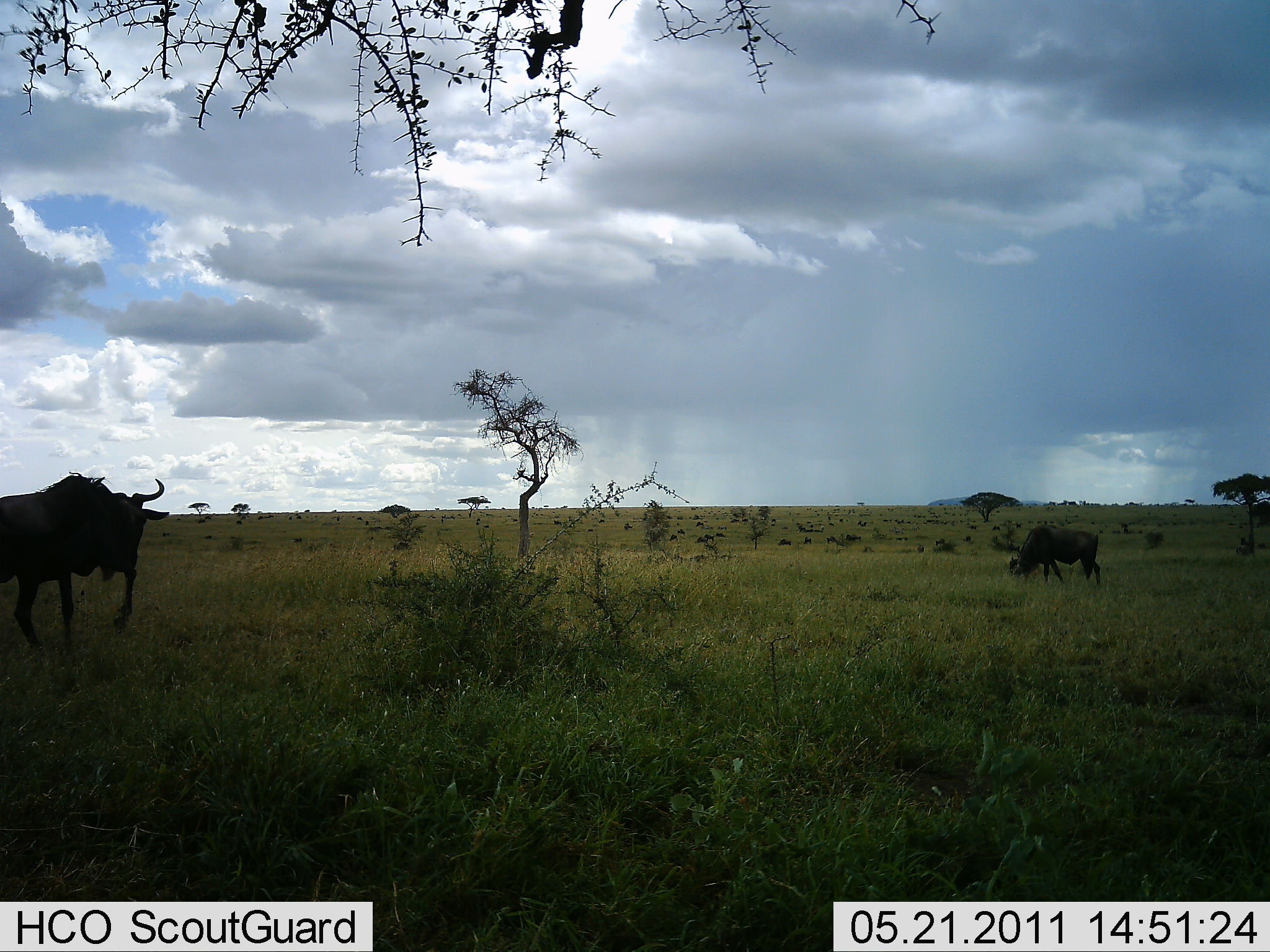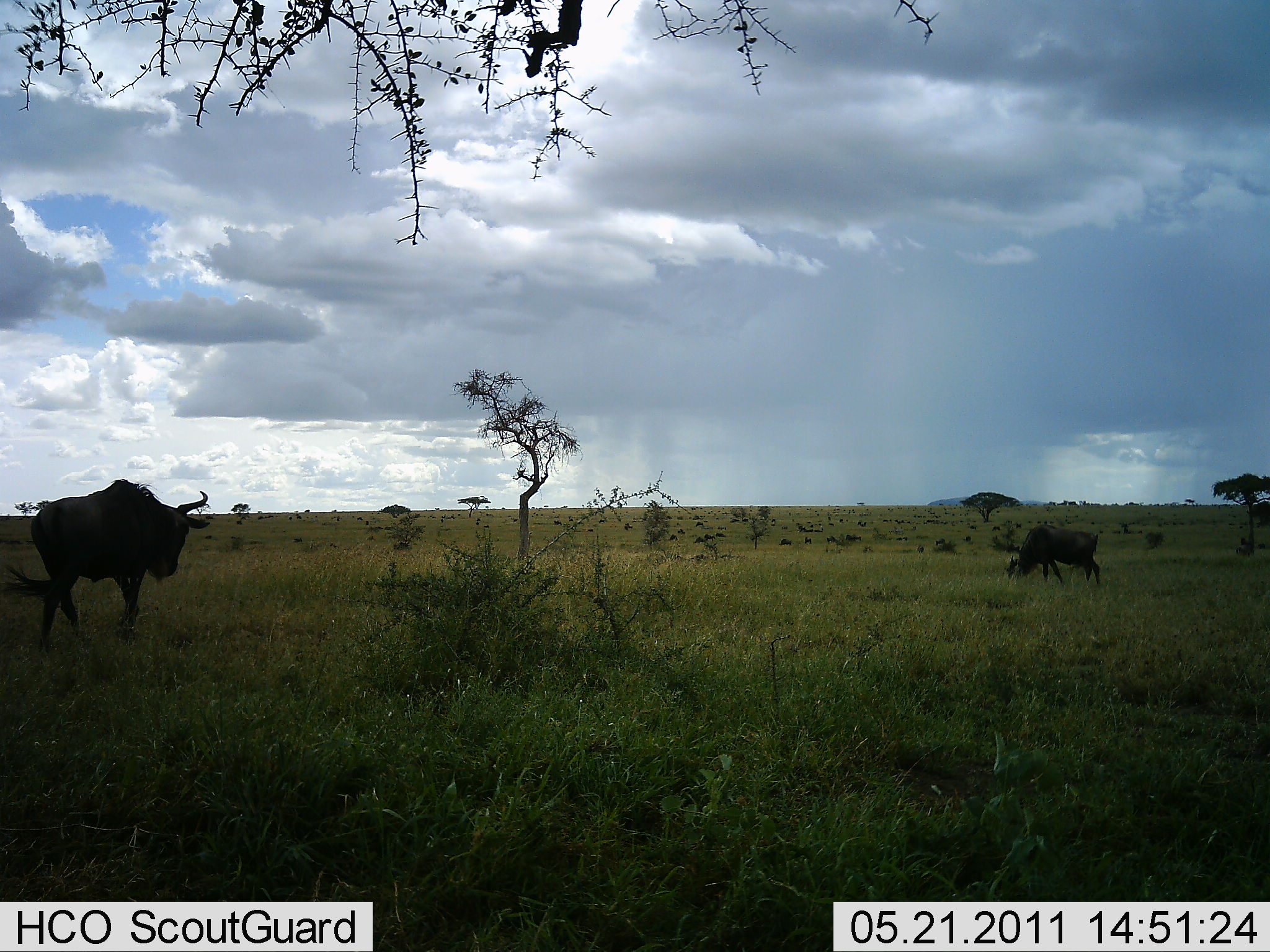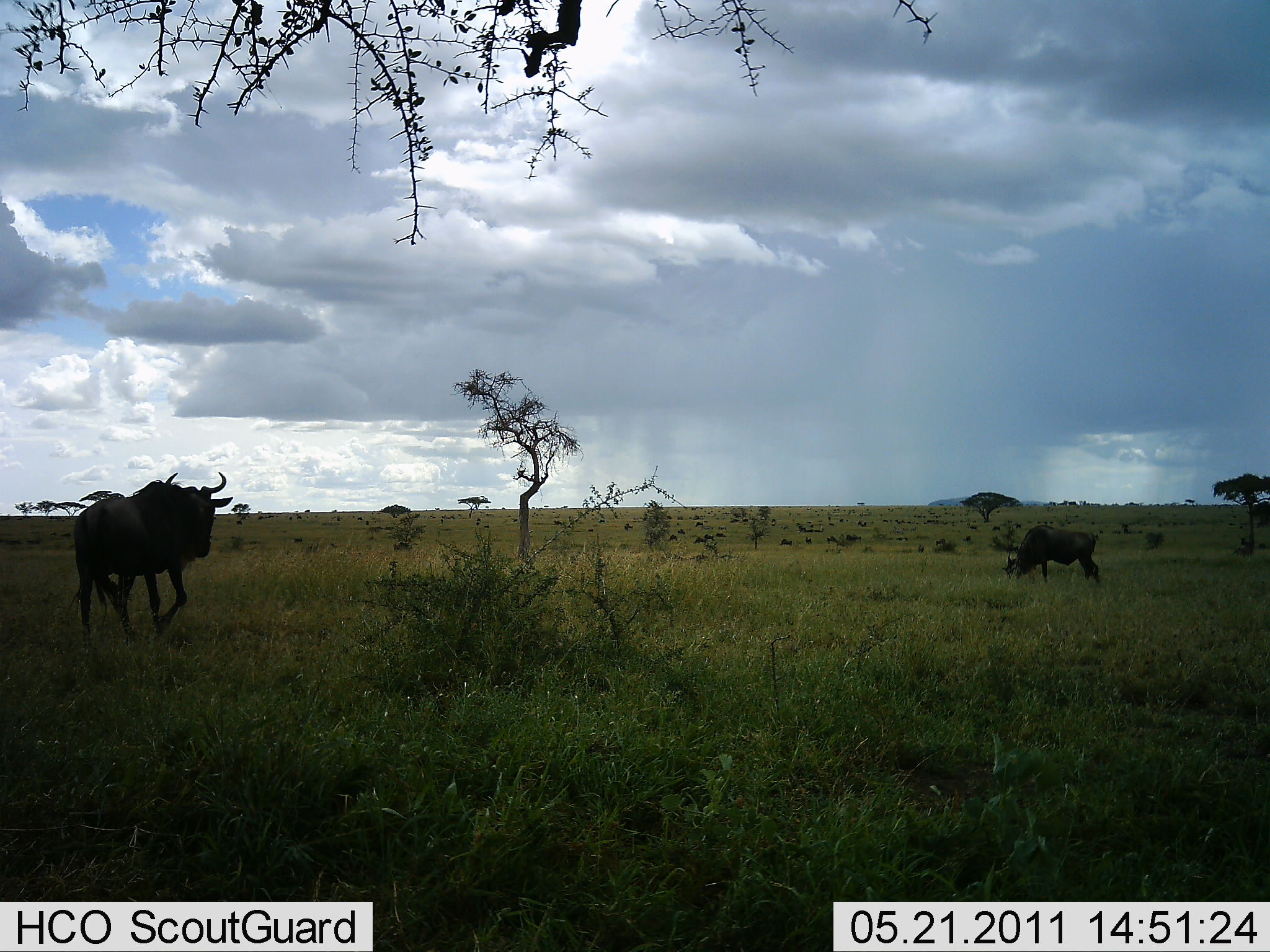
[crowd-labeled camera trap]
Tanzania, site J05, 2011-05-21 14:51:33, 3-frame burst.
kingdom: Animalia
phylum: Chordata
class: Mammalia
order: Artiodactyla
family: Bovidae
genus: Connochaetes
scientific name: Connochaetes taurinus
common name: blue wildebeest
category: wildebeest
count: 2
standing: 46%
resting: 8%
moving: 77%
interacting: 0%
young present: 0%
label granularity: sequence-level